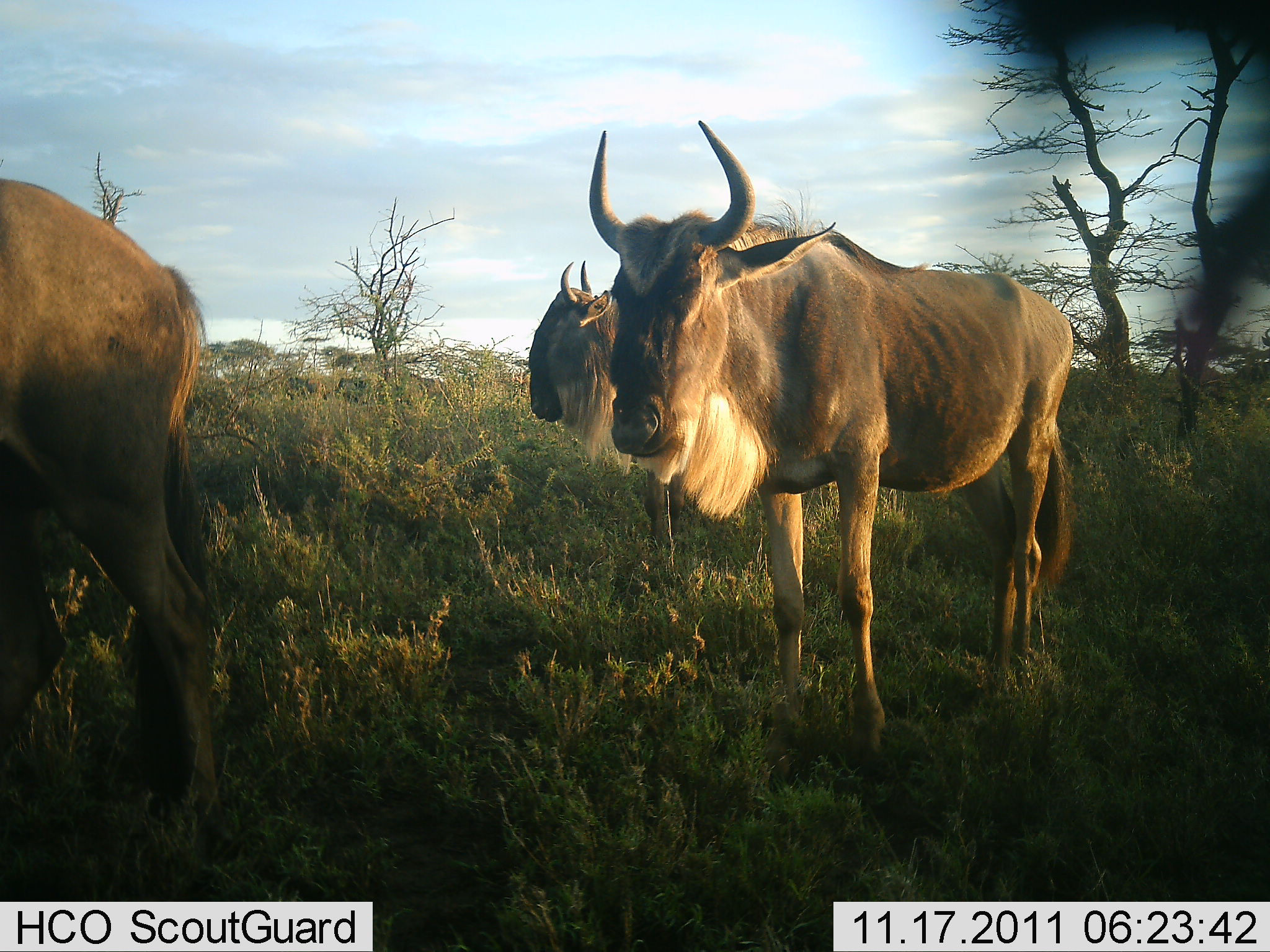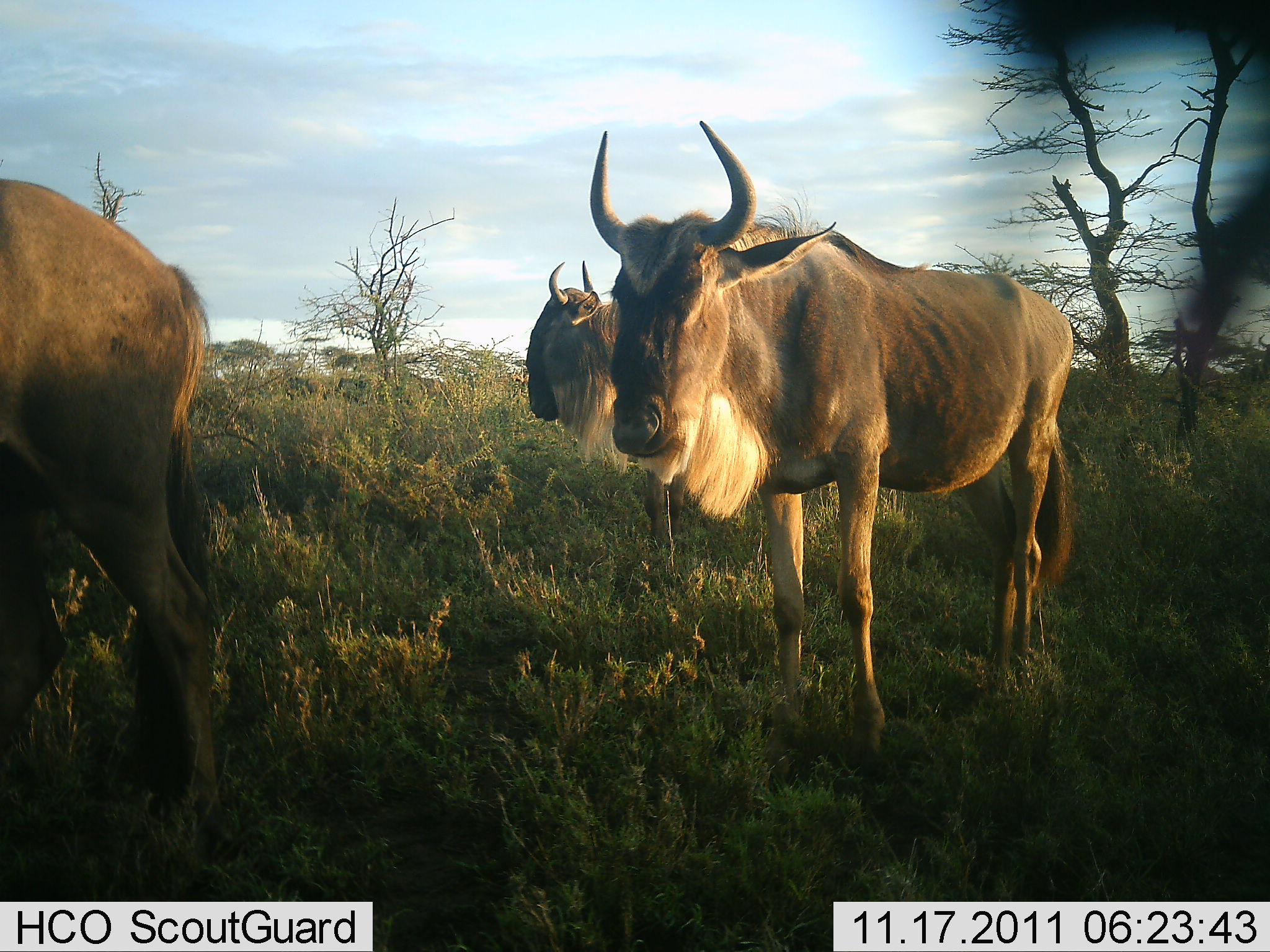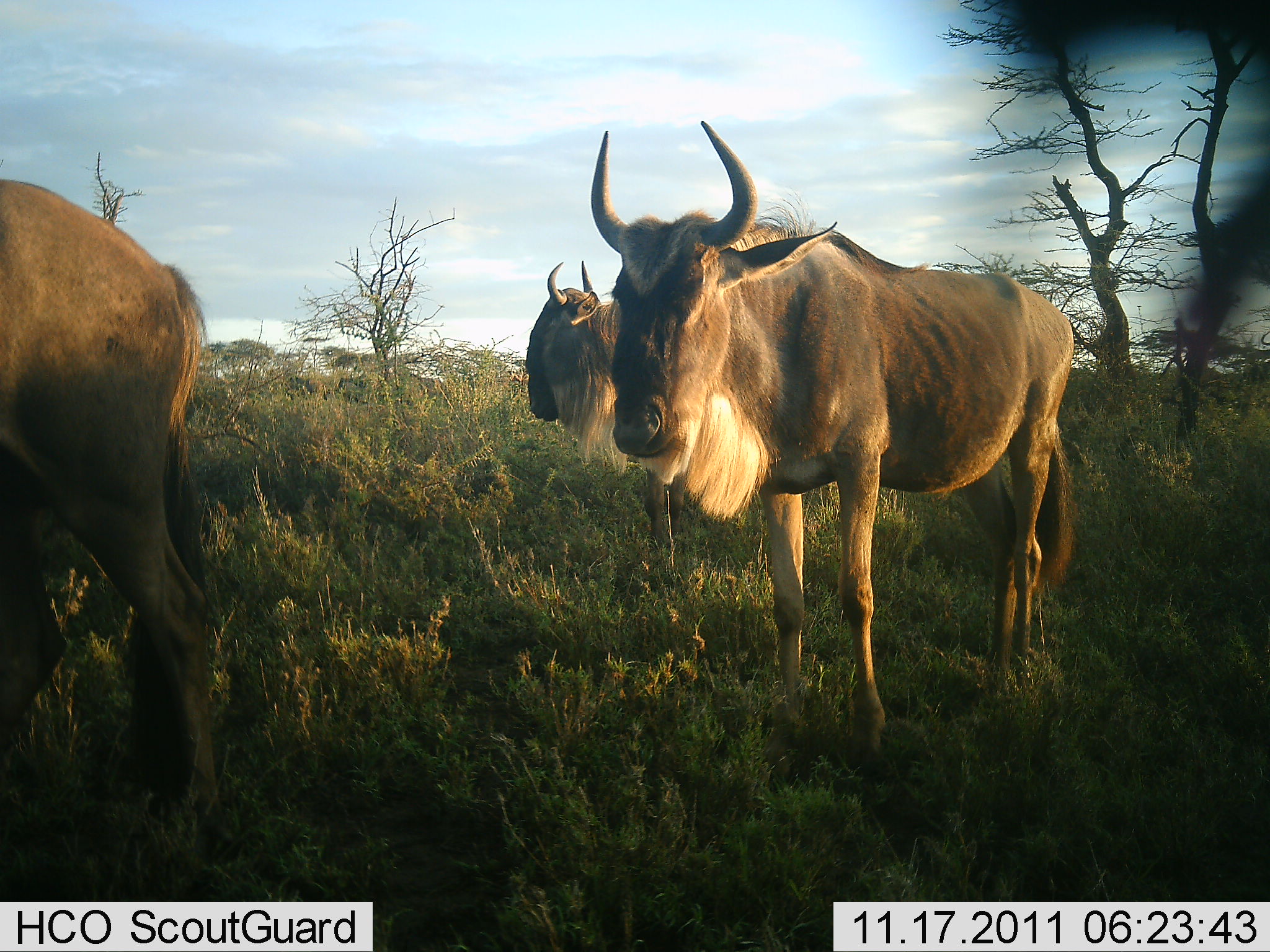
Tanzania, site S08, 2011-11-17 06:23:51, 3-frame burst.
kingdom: Animalia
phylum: Chordata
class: Mammalia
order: Artiodactyla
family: Bovidae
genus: Connochaetes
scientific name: Connochaetes taurinus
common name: blue wildebeest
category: wildebeest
Wildebeest (blue wildebeest) (Connochaetes taurinus), count 3. Behavior (volunteer vote fractions): standing 92%, resting 8%, moving 0%, interacting 0%. Young present (vote fraction): 0%. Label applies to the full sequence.